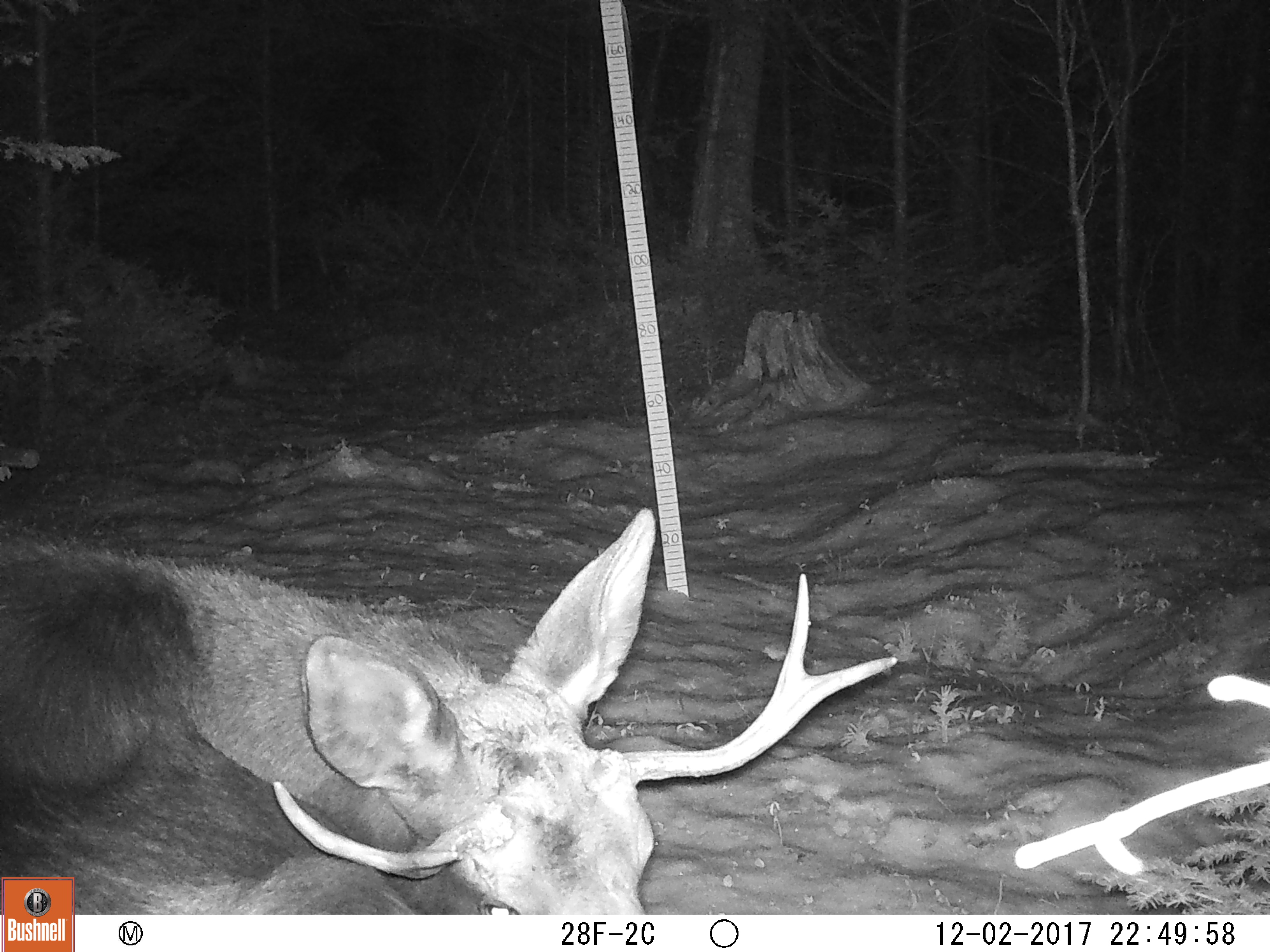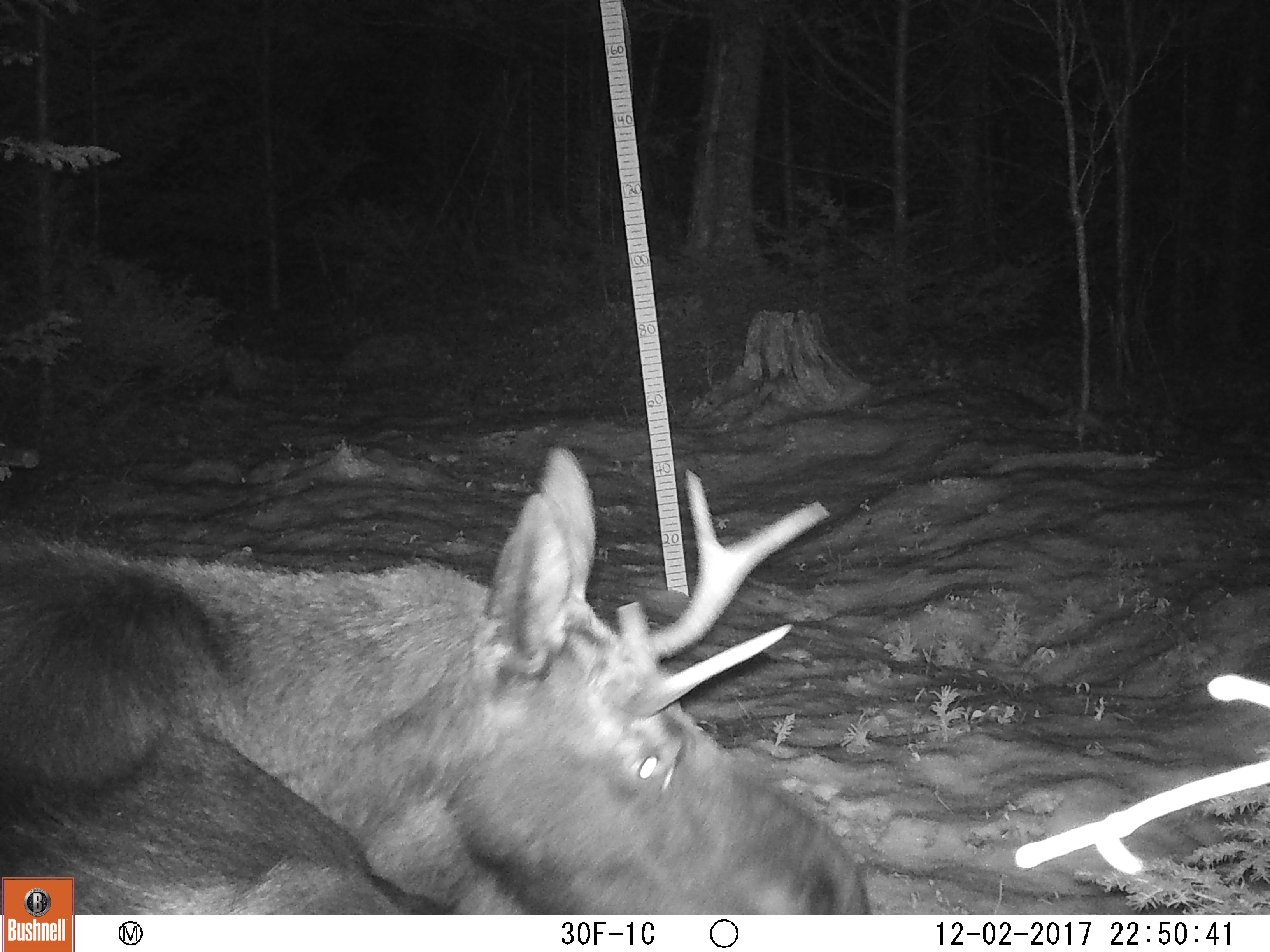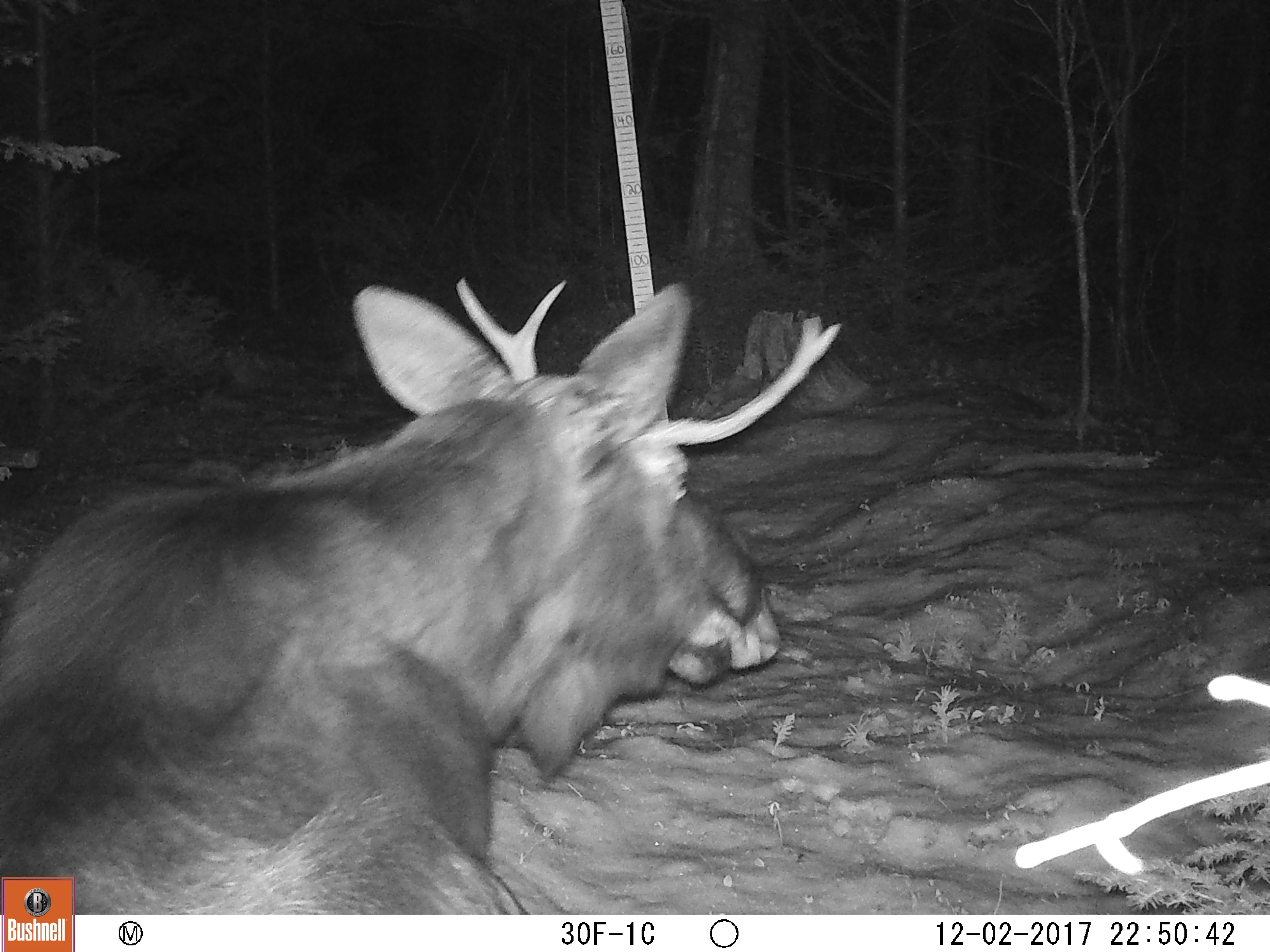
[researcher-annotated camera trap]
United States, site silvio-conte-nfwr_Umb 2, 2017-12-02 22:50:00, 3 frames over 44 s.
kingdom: Animalia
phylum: Chordata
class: Mammalia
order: Artiodactyla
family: Cervidae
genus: Alces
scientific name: Alces alces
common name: moose